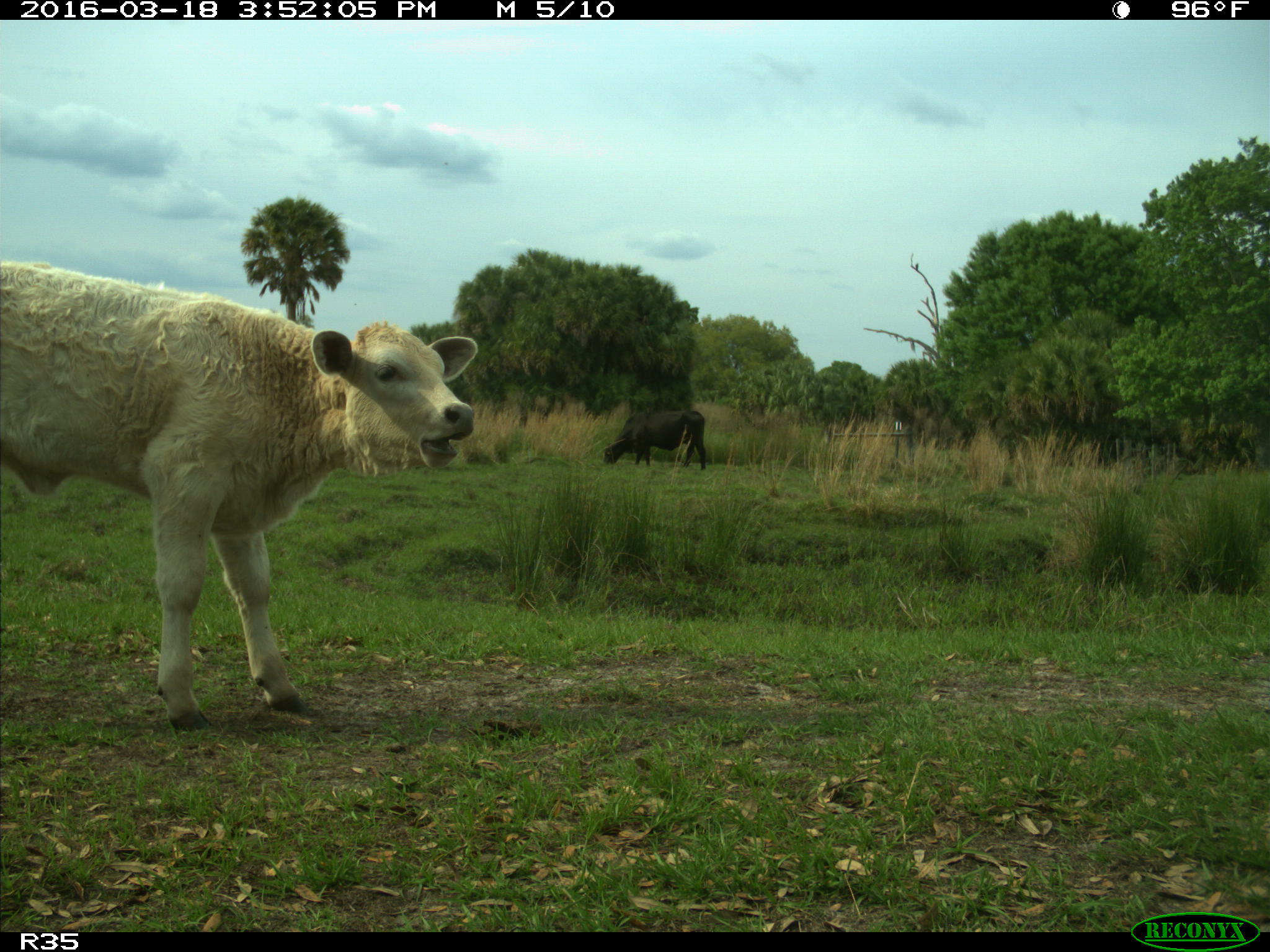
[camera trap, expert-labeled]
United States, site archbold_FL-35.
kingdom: Animalia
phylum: Chordata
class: Mammalia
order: Artiodactyla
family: Bovidae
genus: Bos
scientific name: Bos taurus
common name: domestic cow